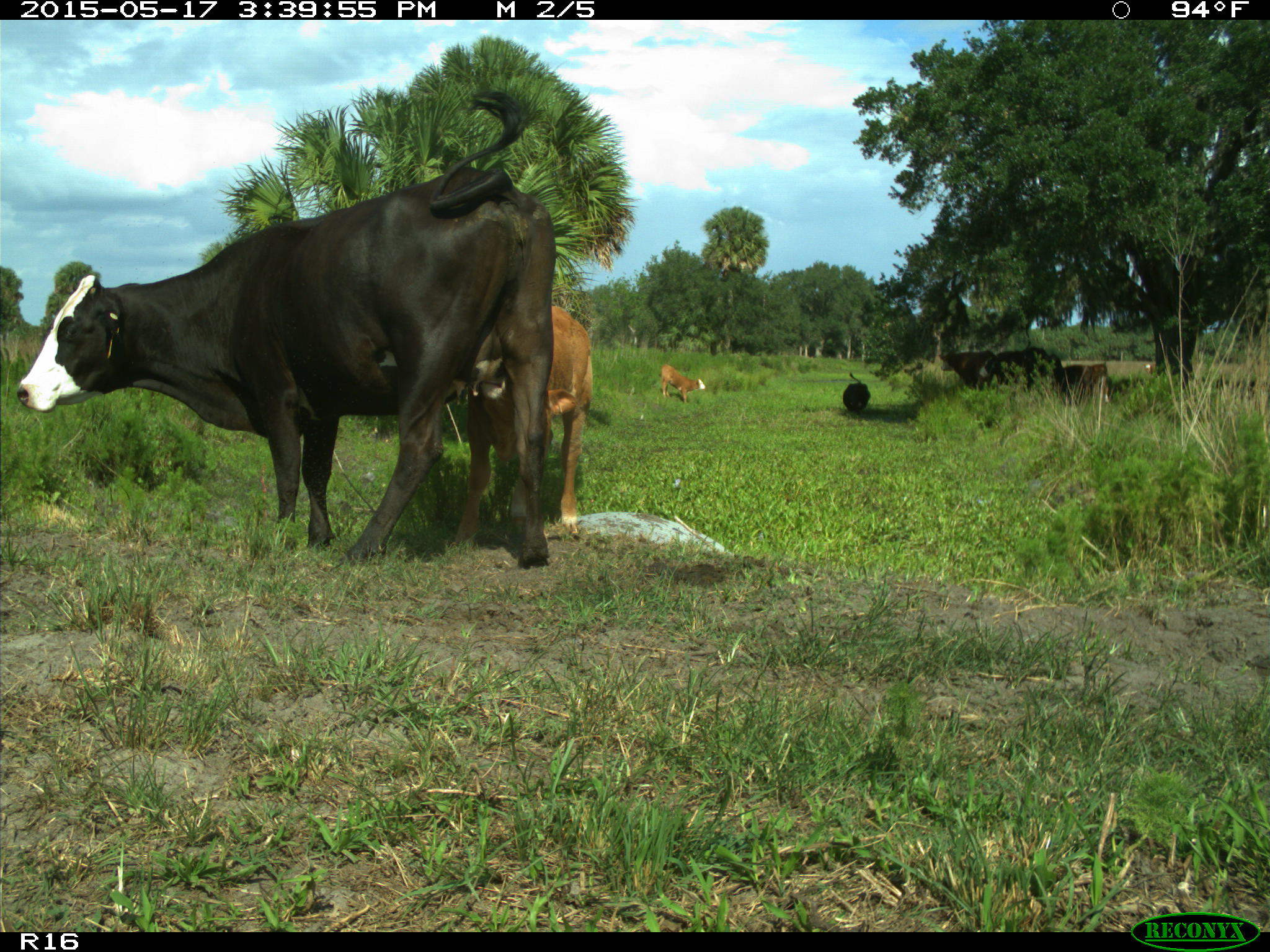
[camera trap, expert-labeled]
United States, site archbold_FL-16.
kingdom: Animalia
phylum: Chordata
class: Mammalia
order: Artiodactyla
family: Bovidae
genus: Bos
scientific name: Bos taurus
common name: domestic cow